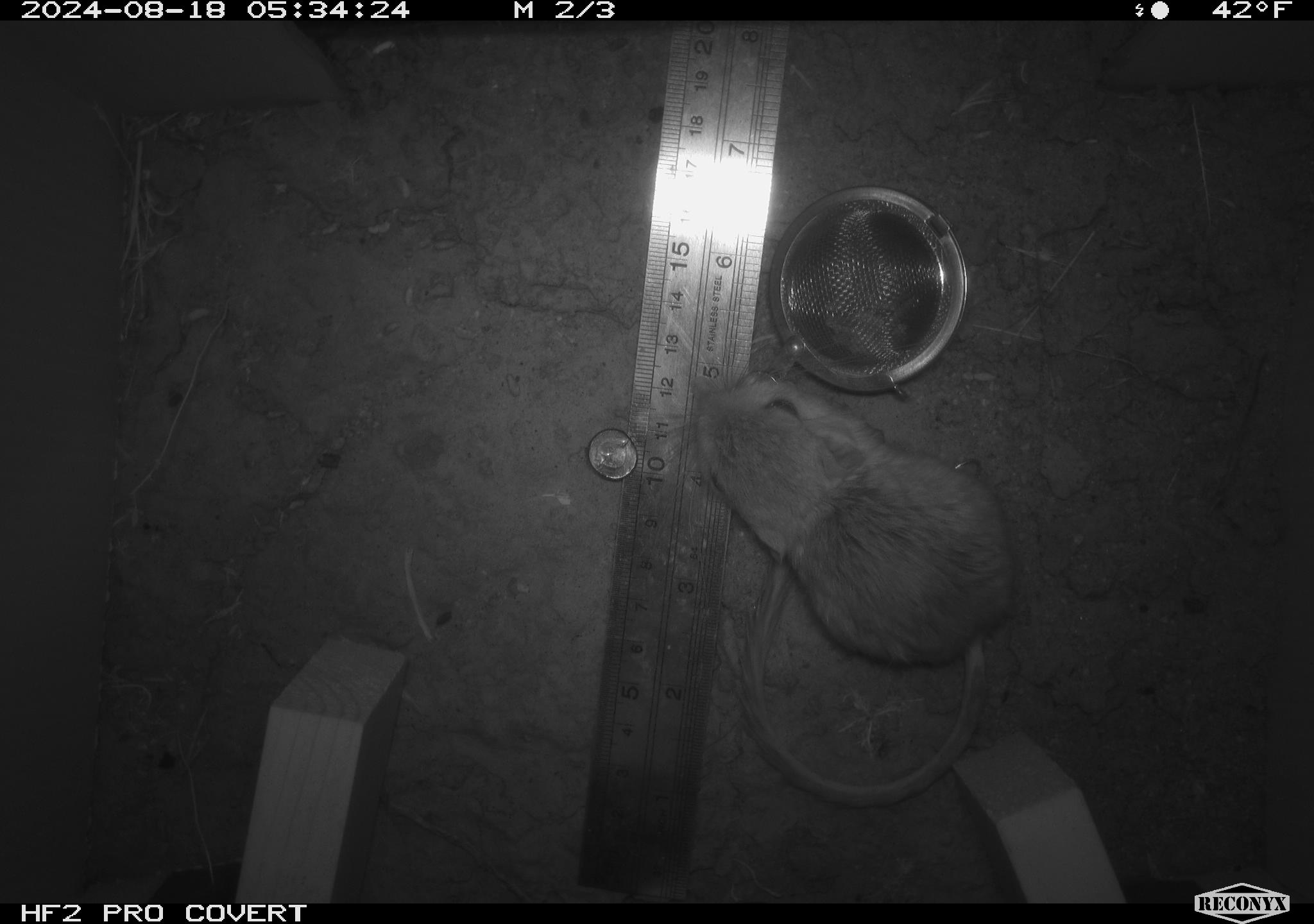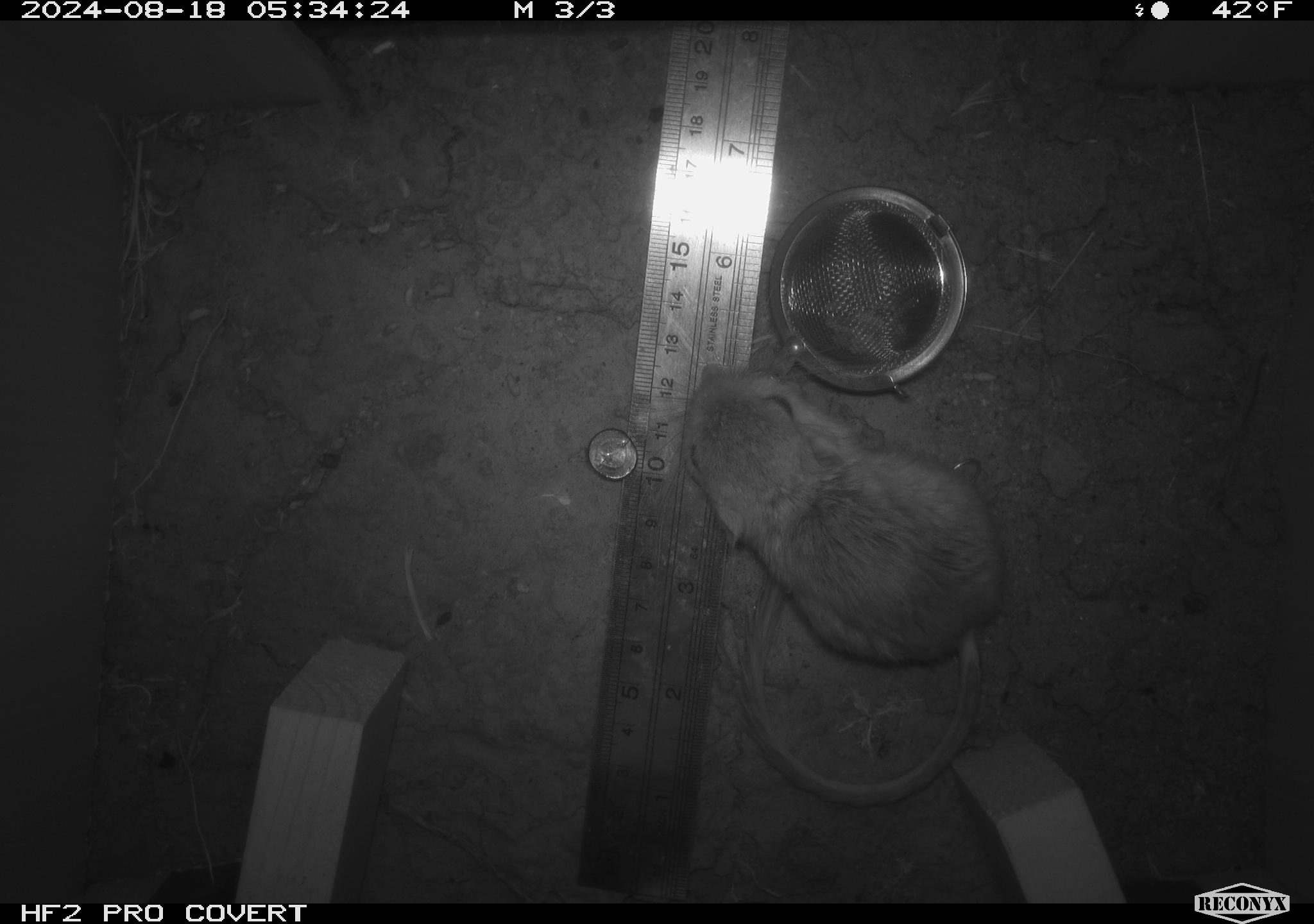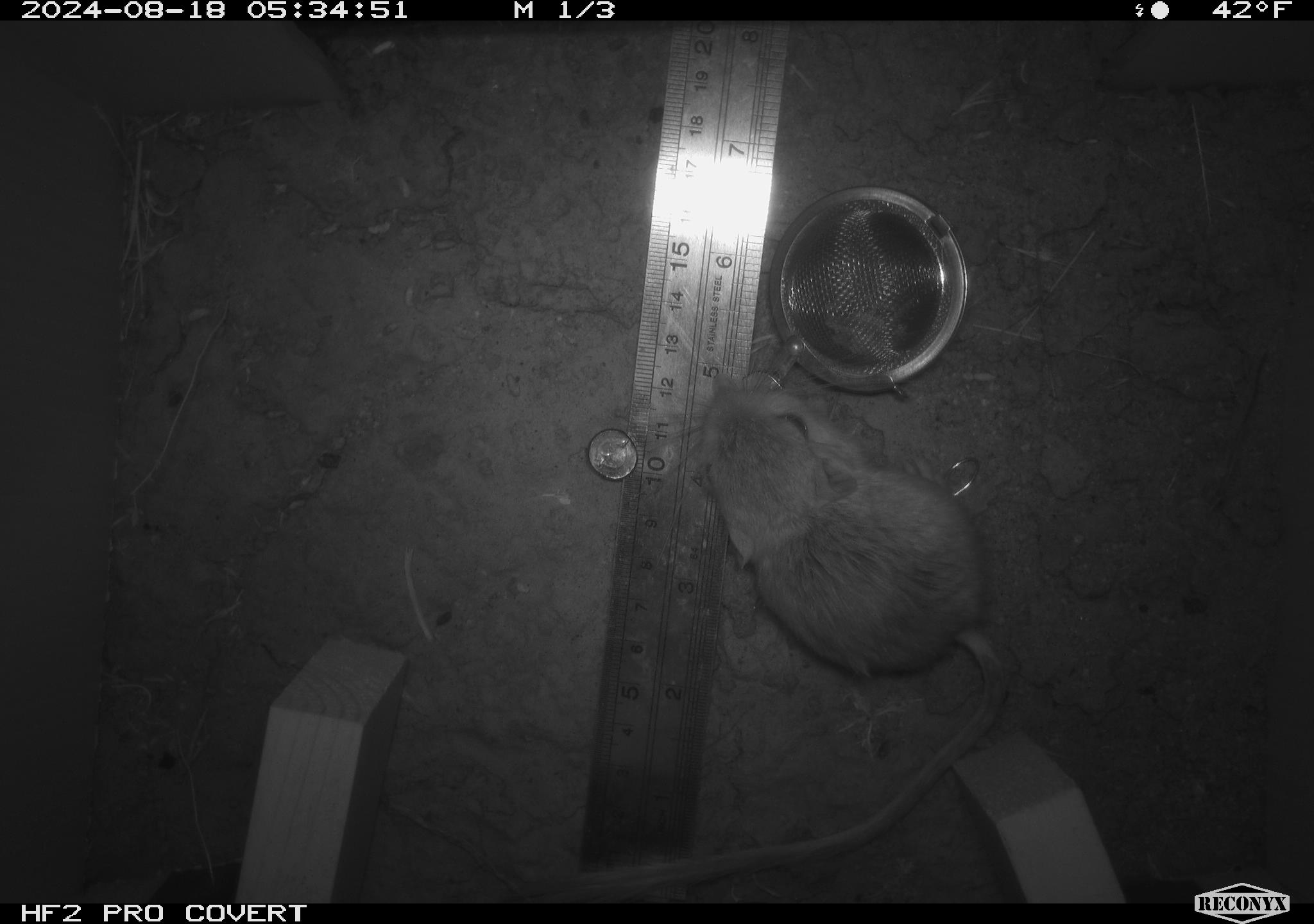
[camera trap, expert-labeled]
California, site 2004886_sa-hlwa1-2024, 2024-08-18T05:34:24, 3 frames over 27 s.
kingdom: Animalia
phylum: Chordata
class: Mammalia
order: Rodentia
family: Heteromyidae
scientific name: Heteromyidae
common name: kangaroo rats and pocket mice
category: heteromyidae family